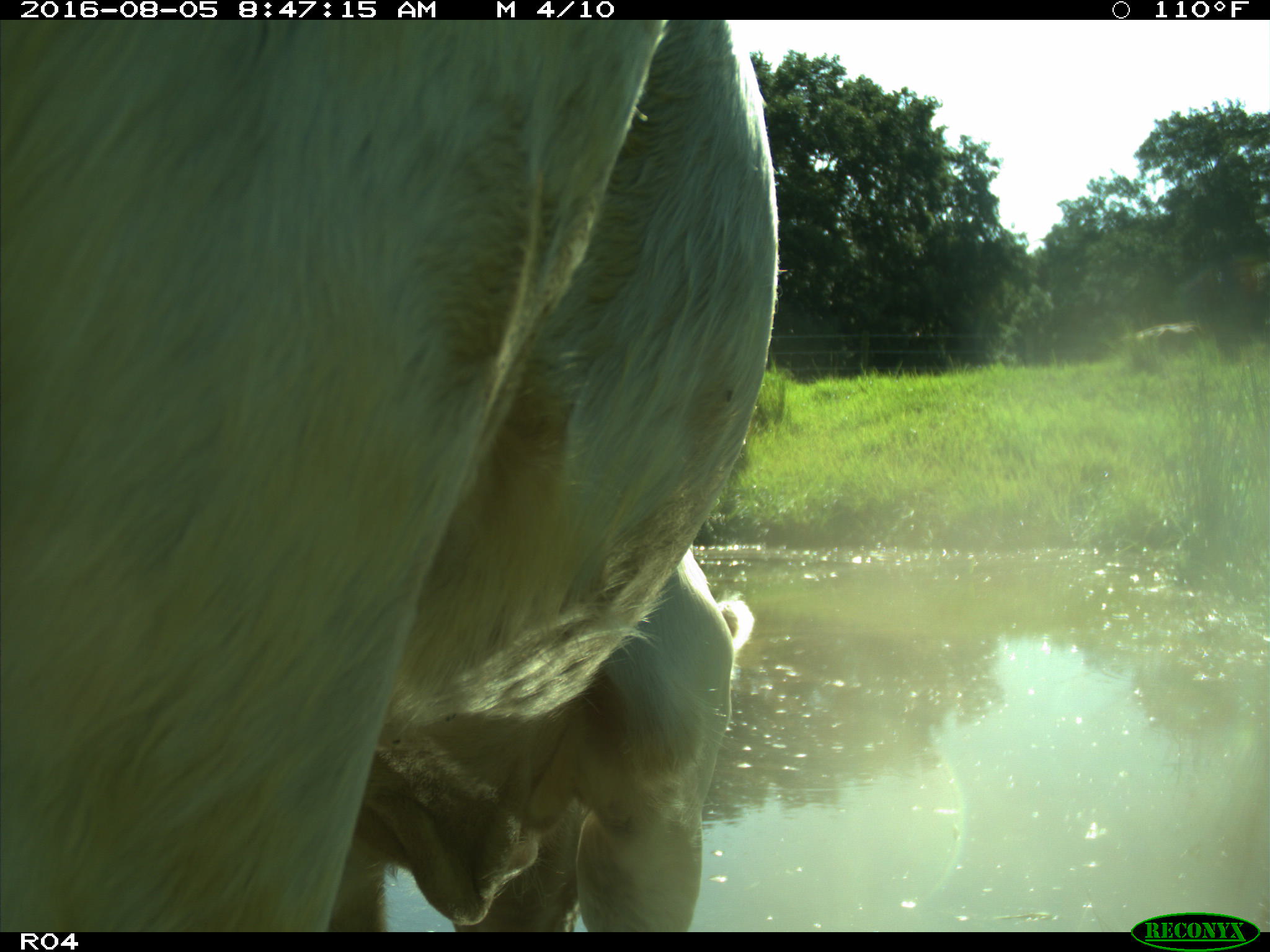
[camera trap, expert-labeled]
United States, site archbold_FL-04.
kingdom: Animalia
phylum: Chordata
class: Mammalia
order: Artiodactyla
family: Bovidae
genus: Bos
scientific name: Bos taurus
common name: domestic cow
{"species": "Bos taurus (domestic cow)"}